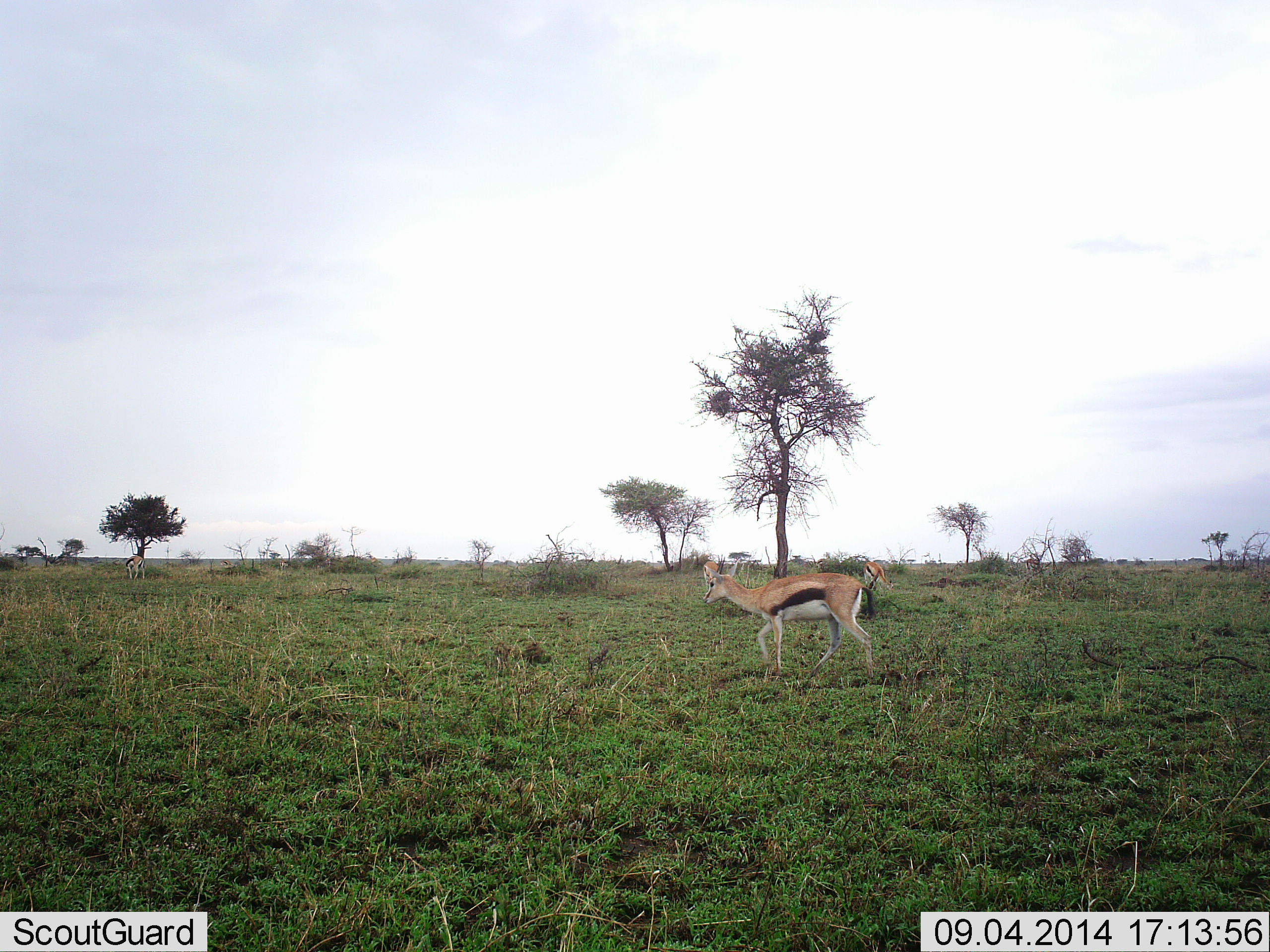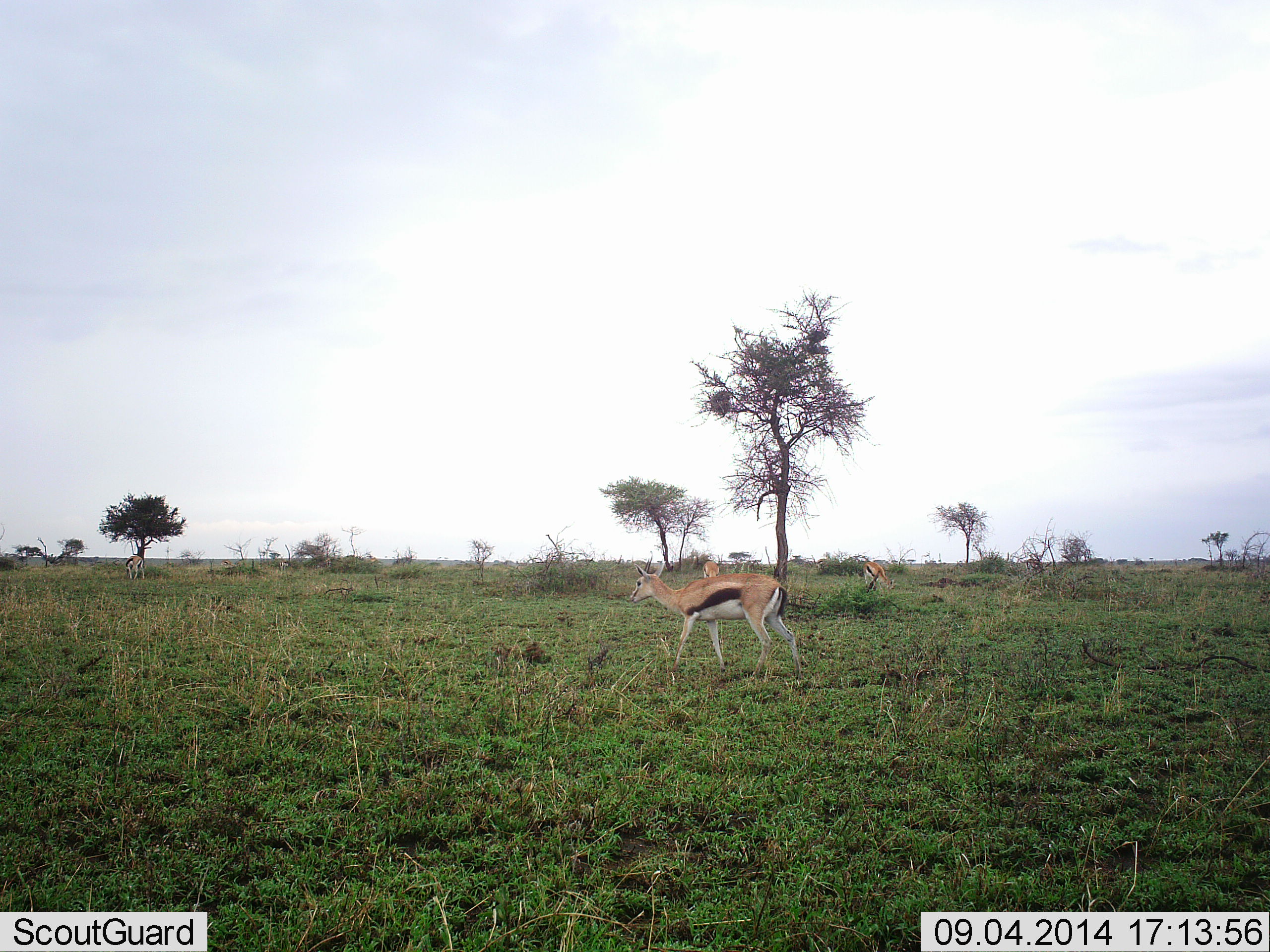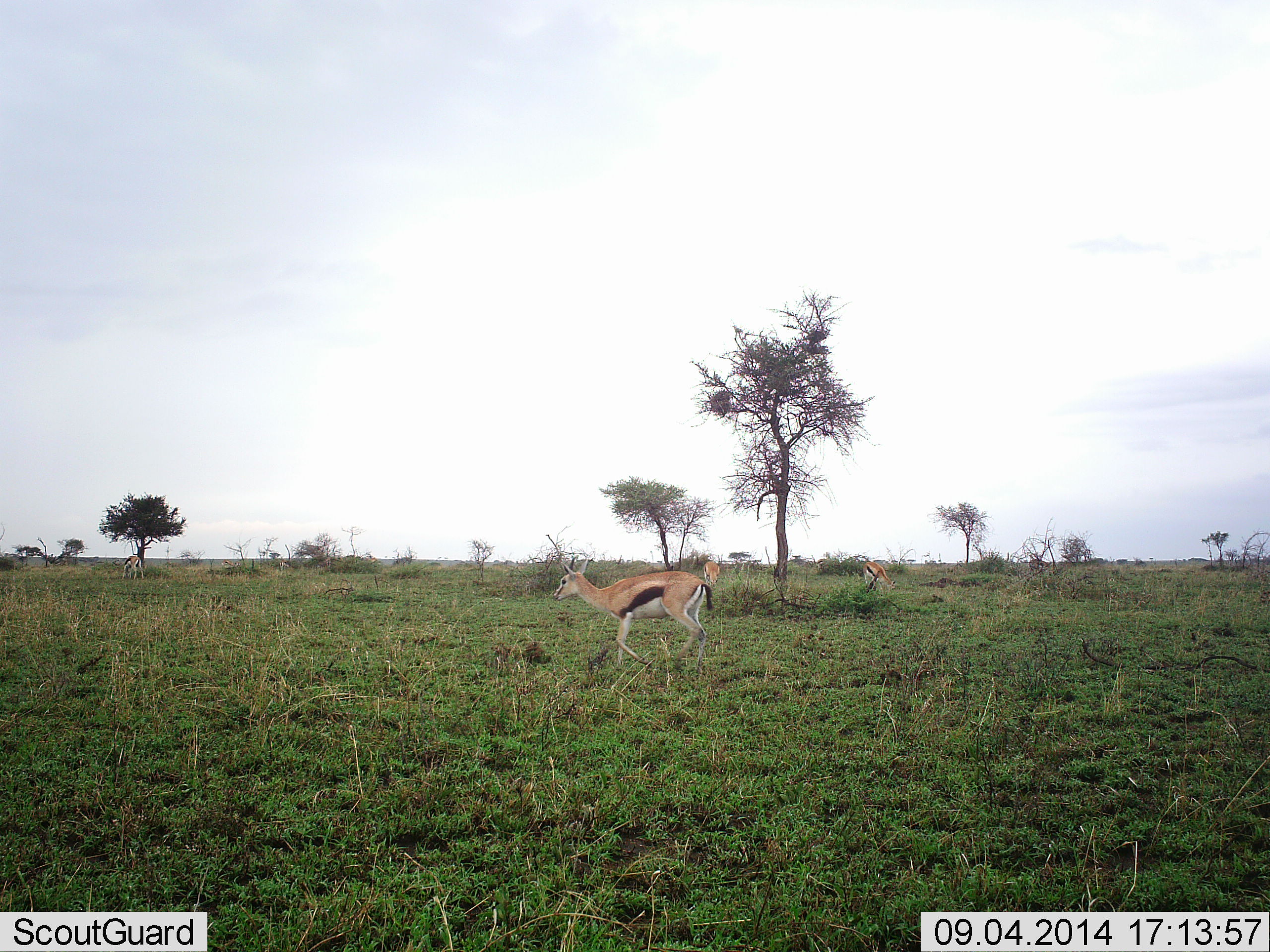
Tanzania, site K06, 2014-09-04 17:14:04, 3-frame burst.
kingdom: Animalia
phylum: Chordata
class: Mammalia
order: Artiodactyla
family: Bovidae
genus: Eudorcas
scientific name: Eudorcas thomsonii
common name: thomson's gazelle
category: gazellethomsons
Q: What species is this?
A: Gazellethomsons (thomson's gazelle) (Eudorcas thomsonii).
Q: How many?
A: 4.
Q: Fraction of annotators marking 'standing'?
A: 20%.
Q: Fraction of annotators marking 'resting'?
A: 0%.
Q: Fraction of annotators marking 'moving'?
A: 100%.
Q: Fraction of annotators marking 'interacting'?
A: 0%.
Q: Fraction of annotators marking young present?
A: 0%.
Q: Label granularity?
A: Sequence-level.